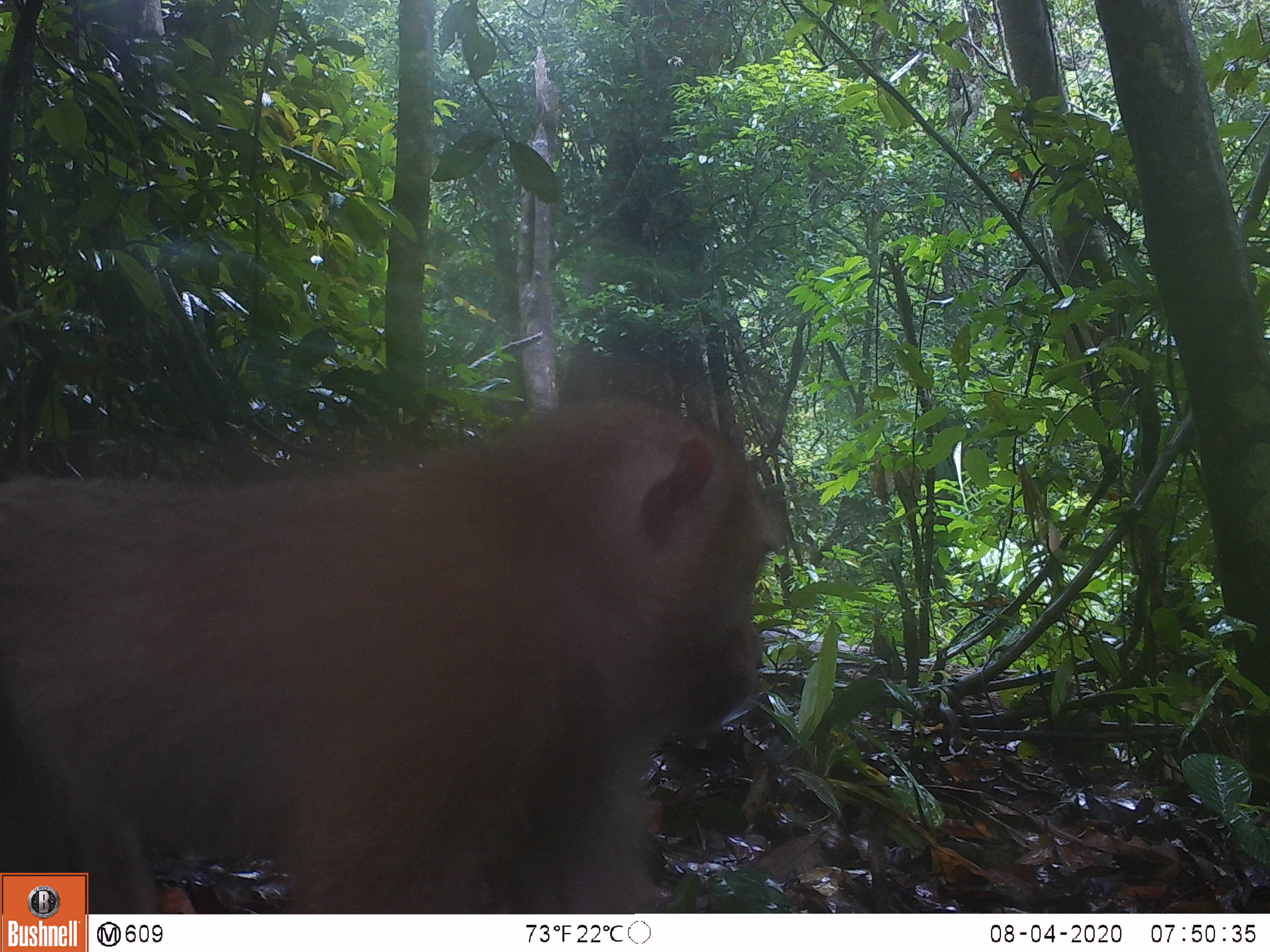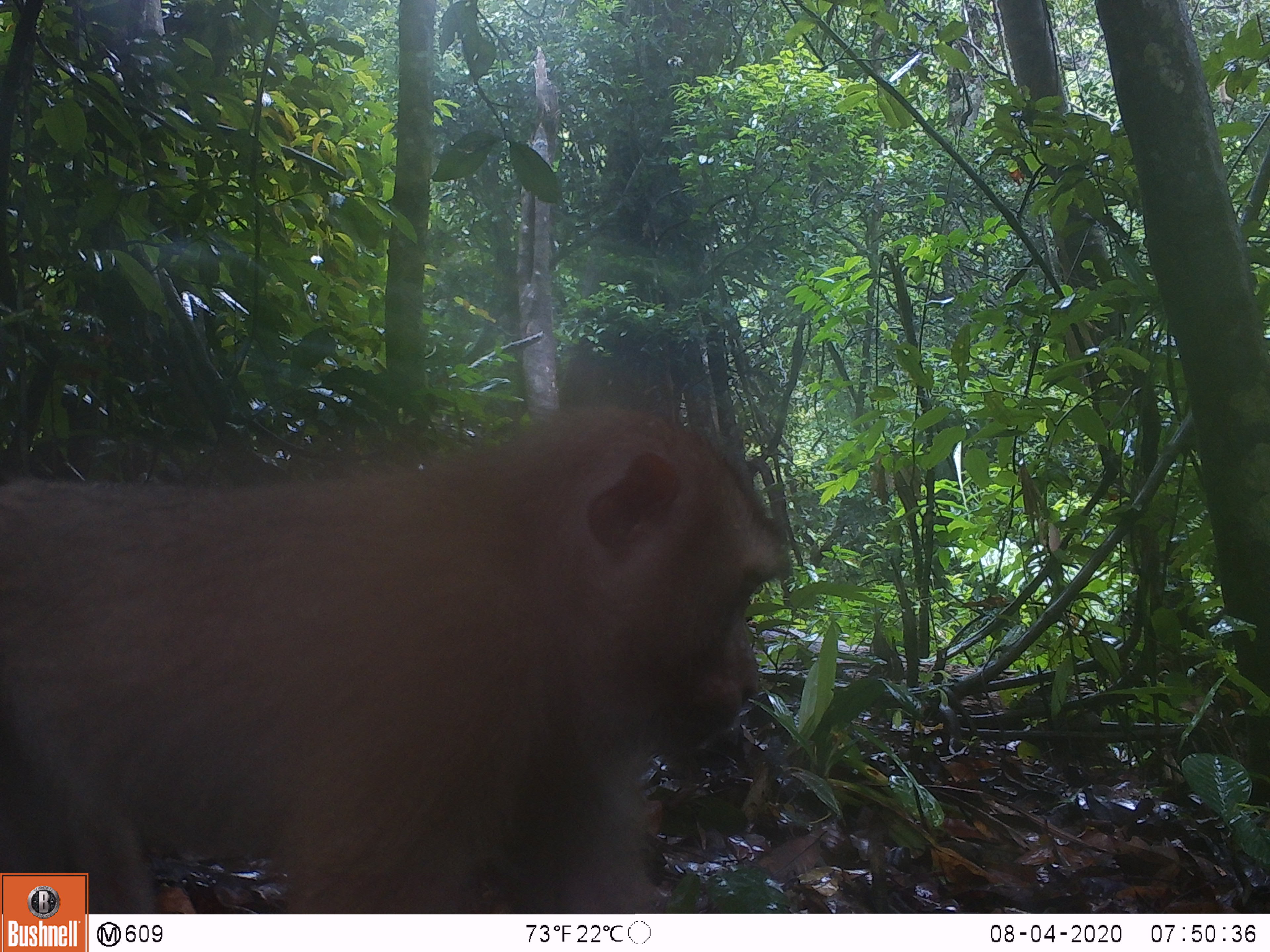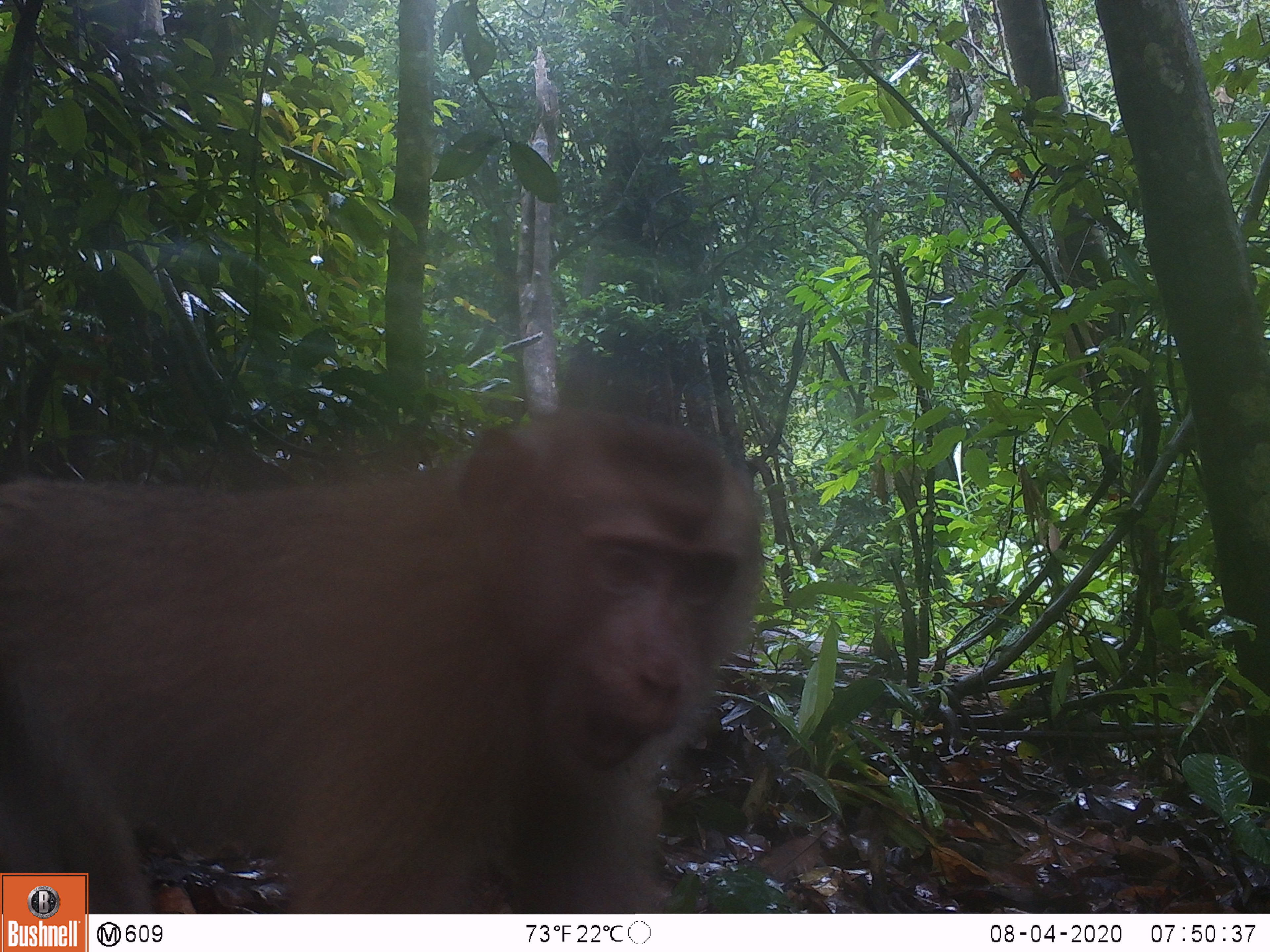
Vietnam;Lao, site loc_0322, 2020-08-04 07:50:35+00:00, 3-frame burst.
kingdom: Animalia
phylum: Chordata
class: Mammalia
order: Primates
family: Cercopithecidae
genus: Macaca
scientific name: Macaca nemestrina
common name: pig-tailed macaque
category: pig tailed macaque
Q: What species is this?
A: Pig tailed macaque (pig-tailed macaque) (Macaca nemestrina).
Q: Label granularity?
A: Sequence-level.